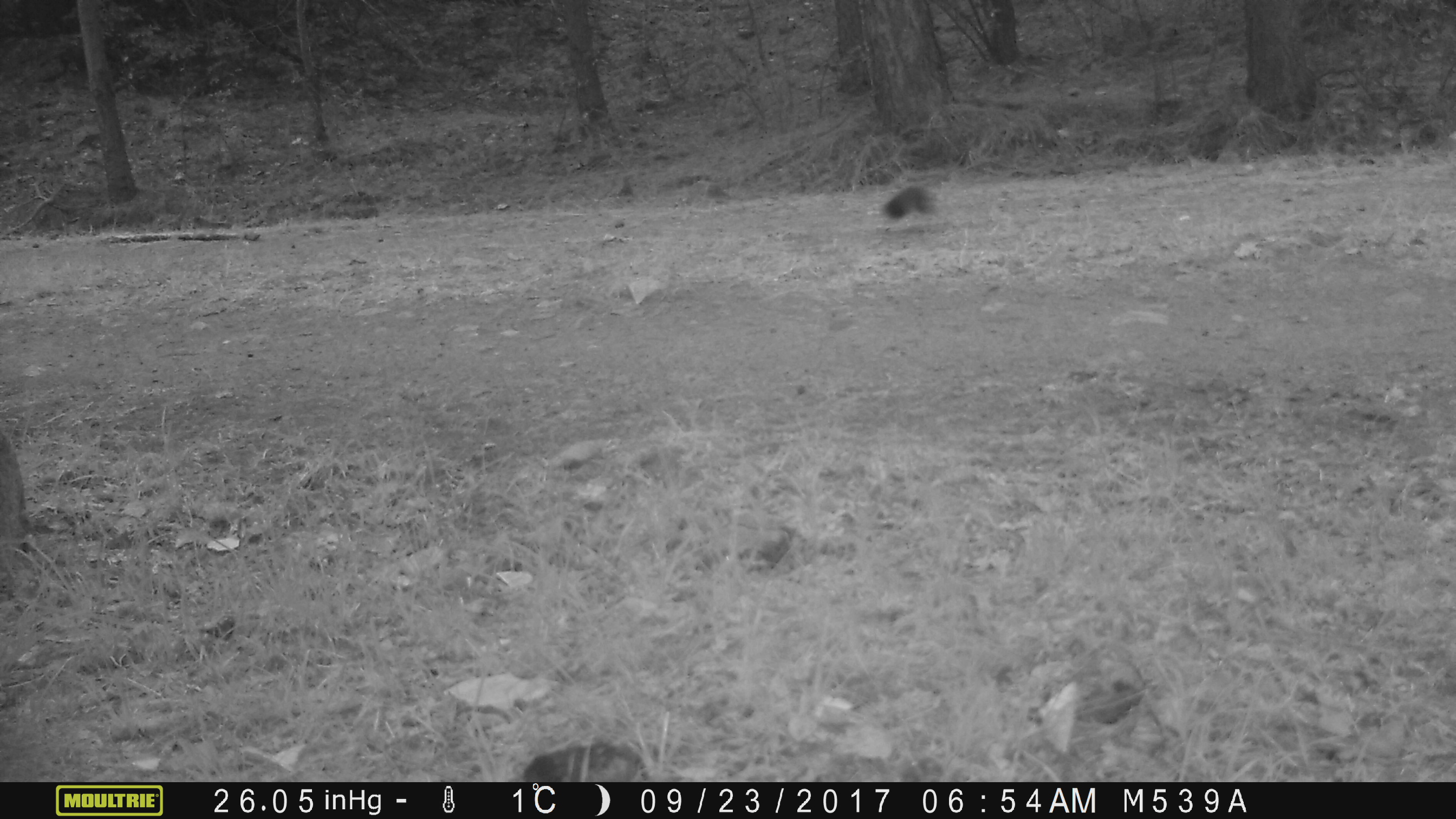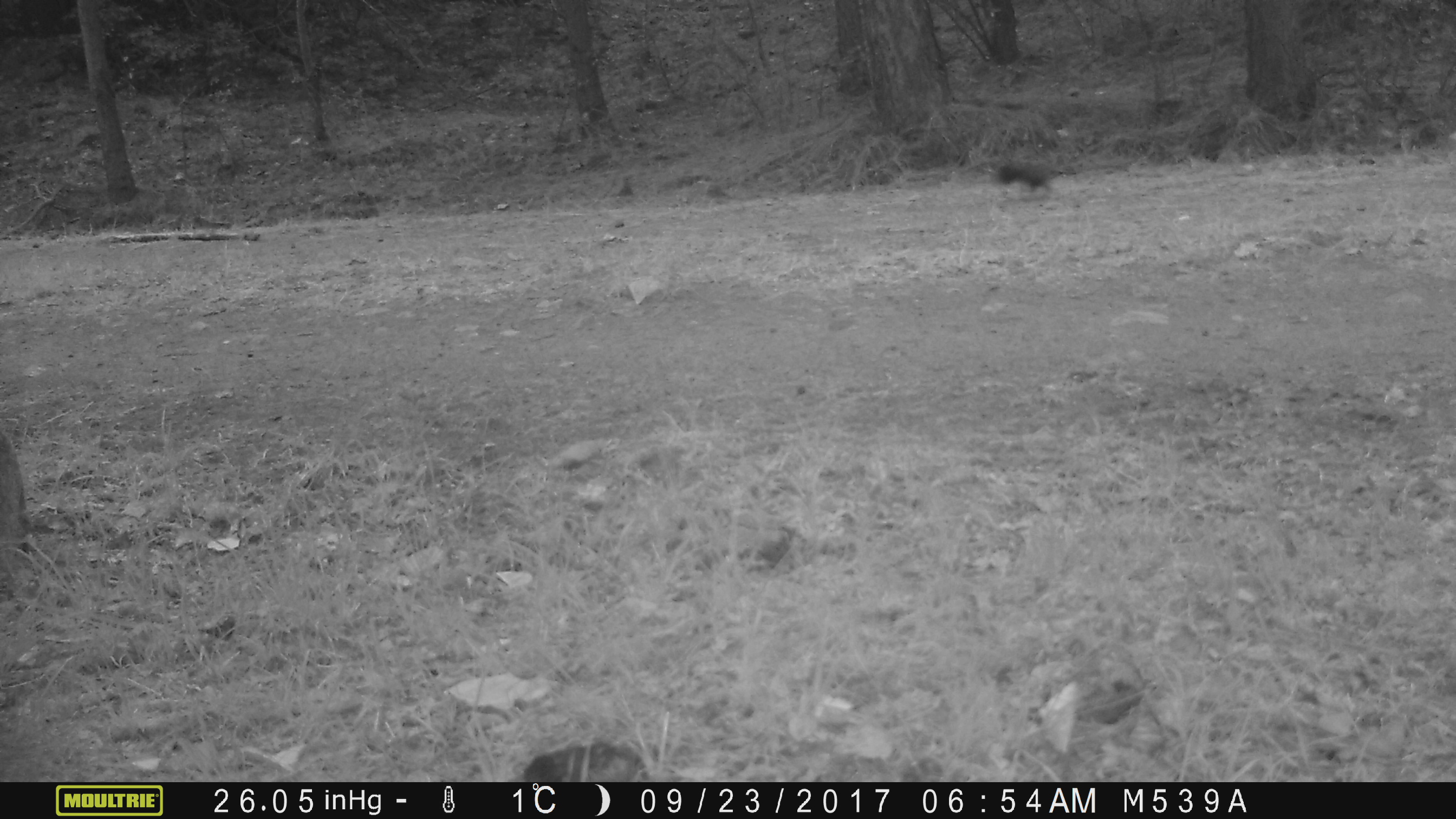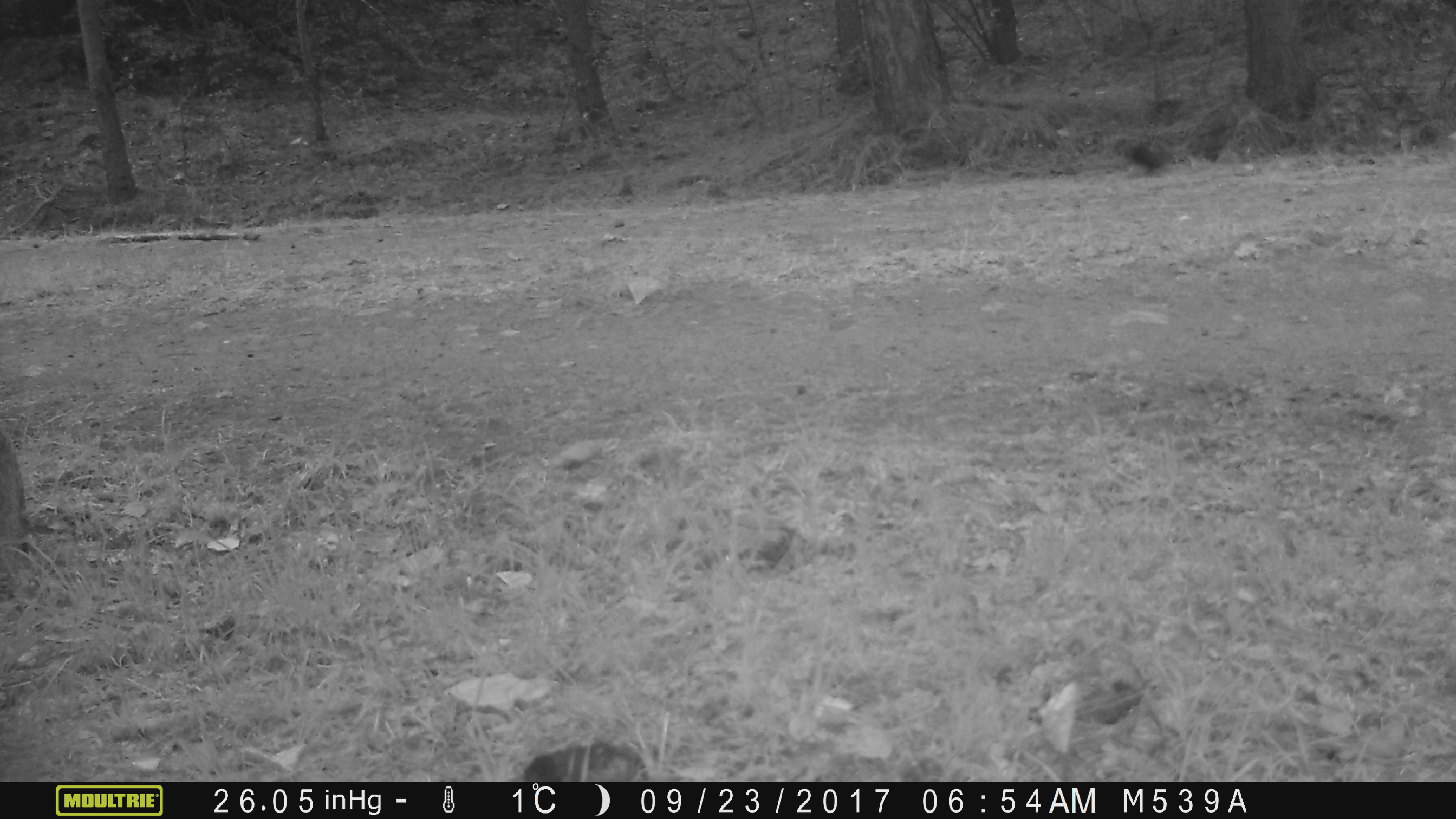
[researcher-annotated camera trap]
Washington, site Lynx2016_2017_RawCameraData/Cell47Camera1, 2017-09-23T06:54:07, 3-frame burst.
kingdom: Animalia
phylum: Chordata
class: Mammalia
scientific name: Mammalia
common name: small mammal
Small mammal (Mammalia). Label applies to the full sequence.